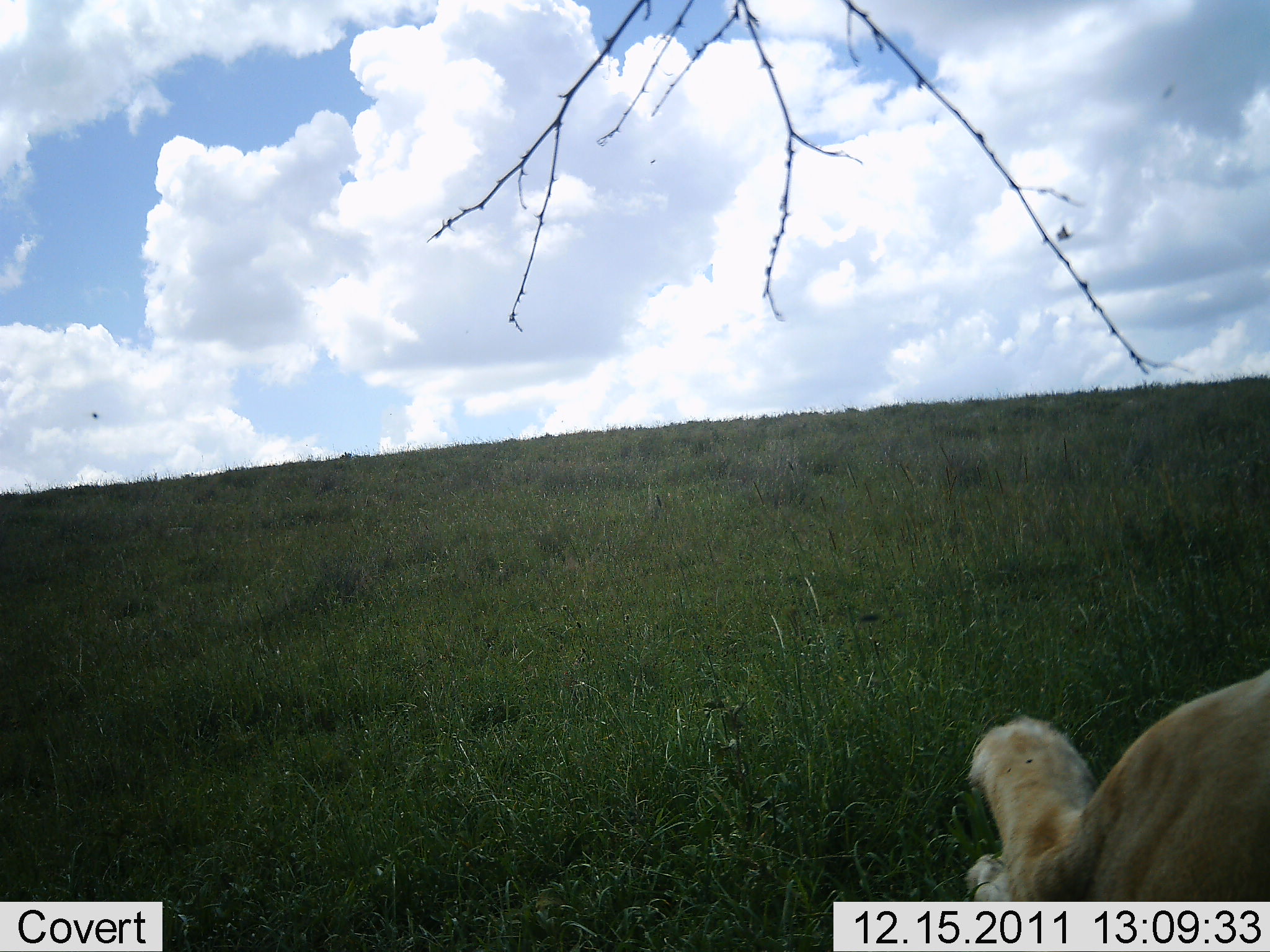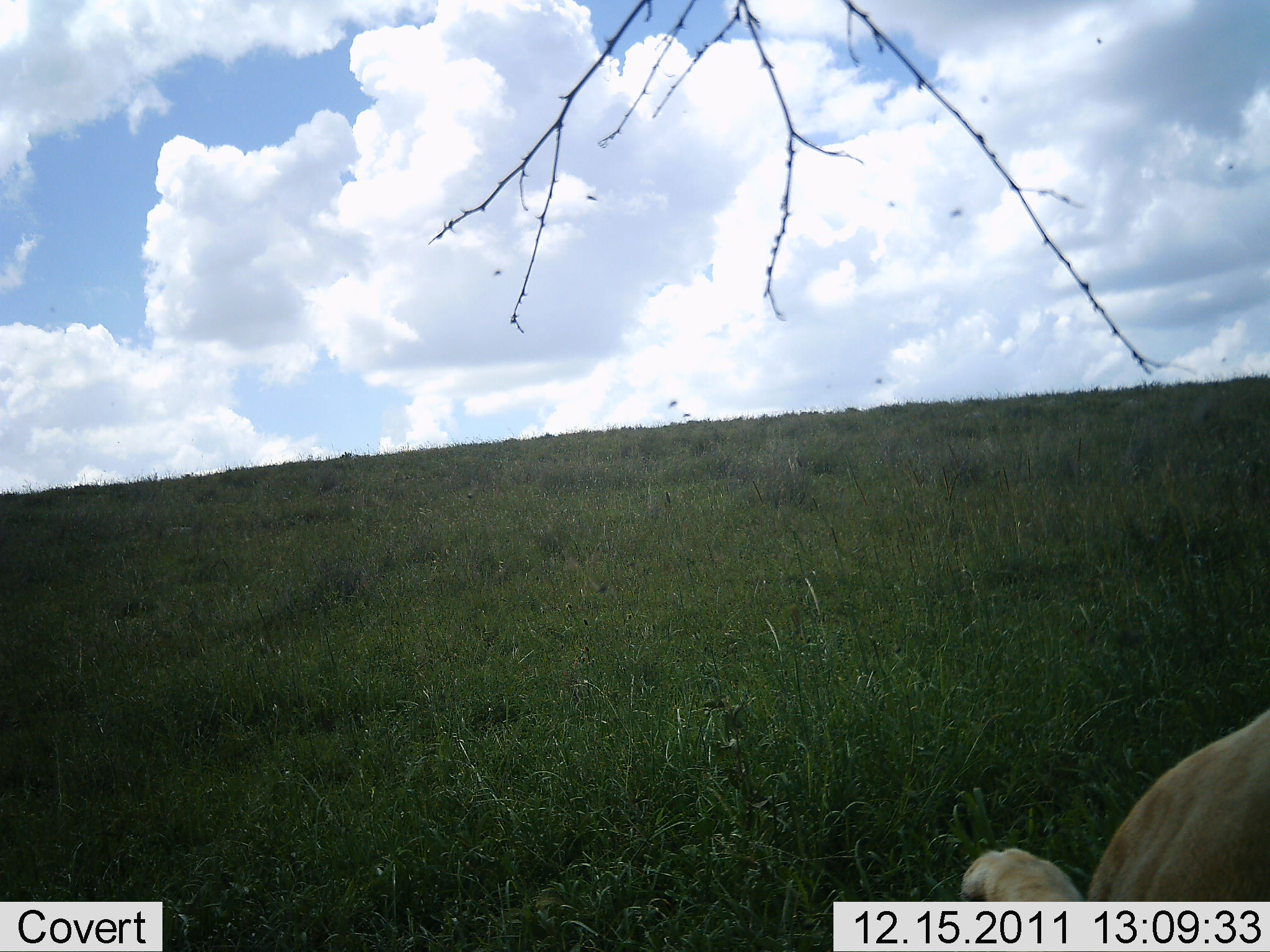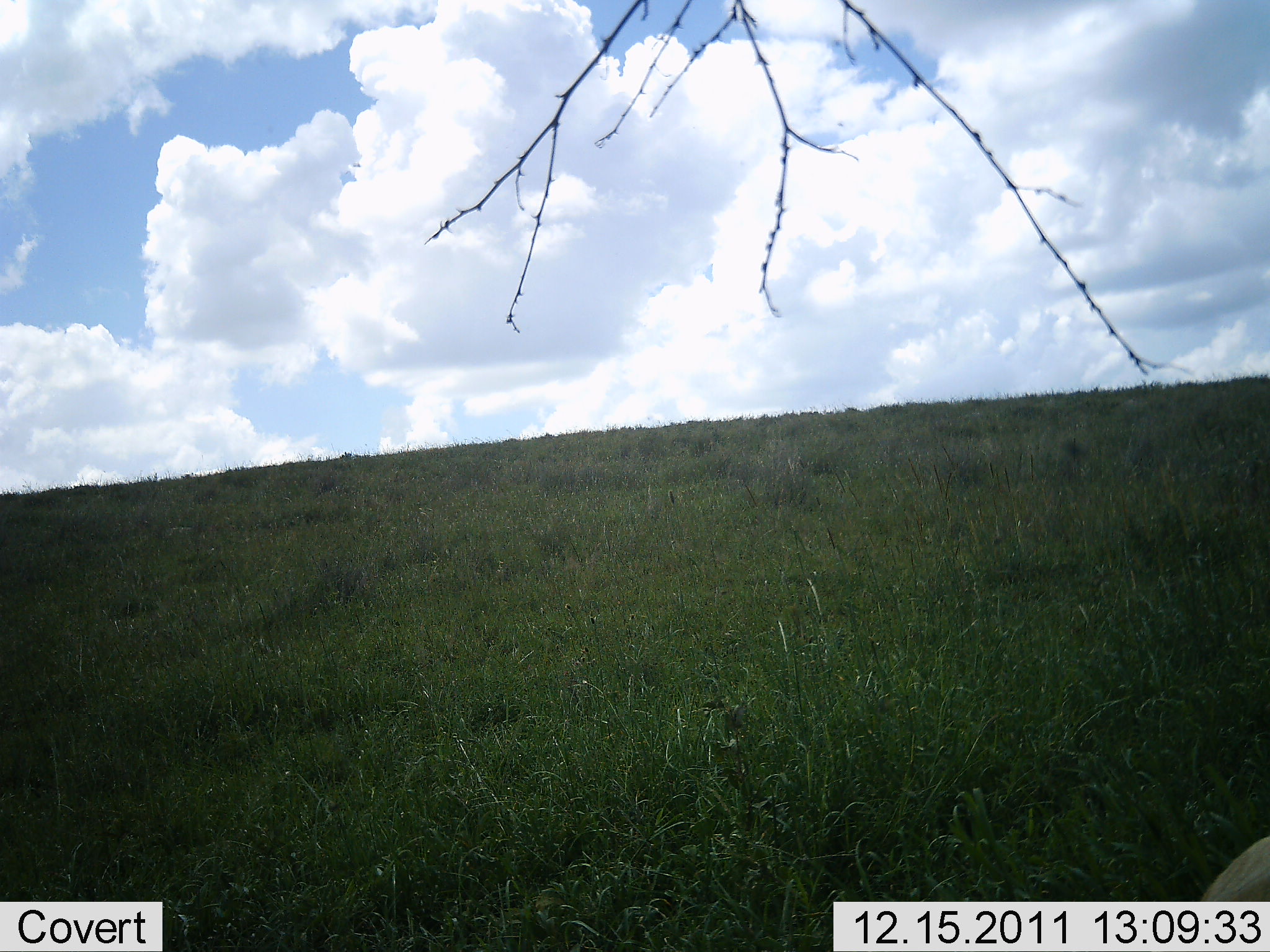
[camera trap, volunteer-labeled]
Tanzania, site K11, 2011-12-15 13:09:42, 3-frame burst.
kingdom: Animalia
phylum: Chordata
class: Mammalia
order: Carnivora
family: Felidae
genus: Panthera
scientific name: Panthera leo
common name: lion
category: lionfemale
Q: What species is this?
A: Lionfemale (lion) (Panthera leo).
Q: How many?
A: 1.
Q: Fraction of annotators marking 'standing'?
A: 8%.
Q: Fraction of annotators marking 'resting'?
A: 67%.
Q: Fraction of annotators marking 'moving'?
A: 25%.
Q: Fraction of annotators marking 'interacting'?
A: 0%.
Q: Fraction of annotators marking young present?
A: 0%.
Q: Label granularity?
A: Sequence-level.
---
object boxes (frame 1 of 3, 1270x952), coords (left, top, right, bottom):
animal: (972, 666, 1270, 949)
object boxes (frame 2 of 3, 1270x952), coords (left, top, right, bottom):
animal: (960, 697, 1270, 904)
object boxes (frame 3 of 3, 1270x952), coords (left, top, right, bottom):
animal: (1192, 839, 1270, 901)